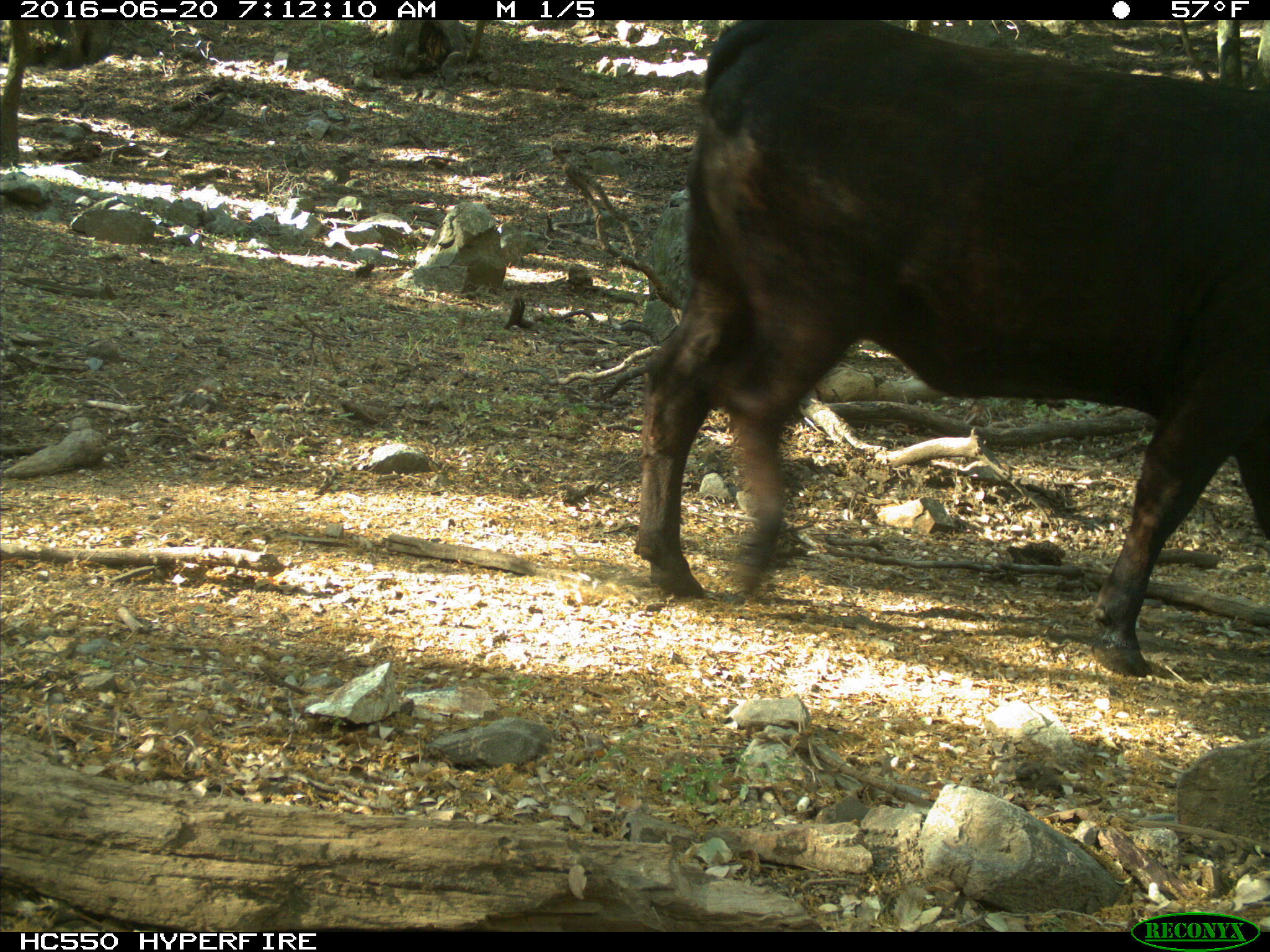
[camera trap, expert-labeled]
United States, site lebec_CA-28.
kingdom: Animalia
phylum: Chordata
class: Mammalia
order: Artiodactyla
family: Bovidae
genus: Bos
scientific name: Bos taurus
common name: domestic cow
Bos taurus (domestic cow).